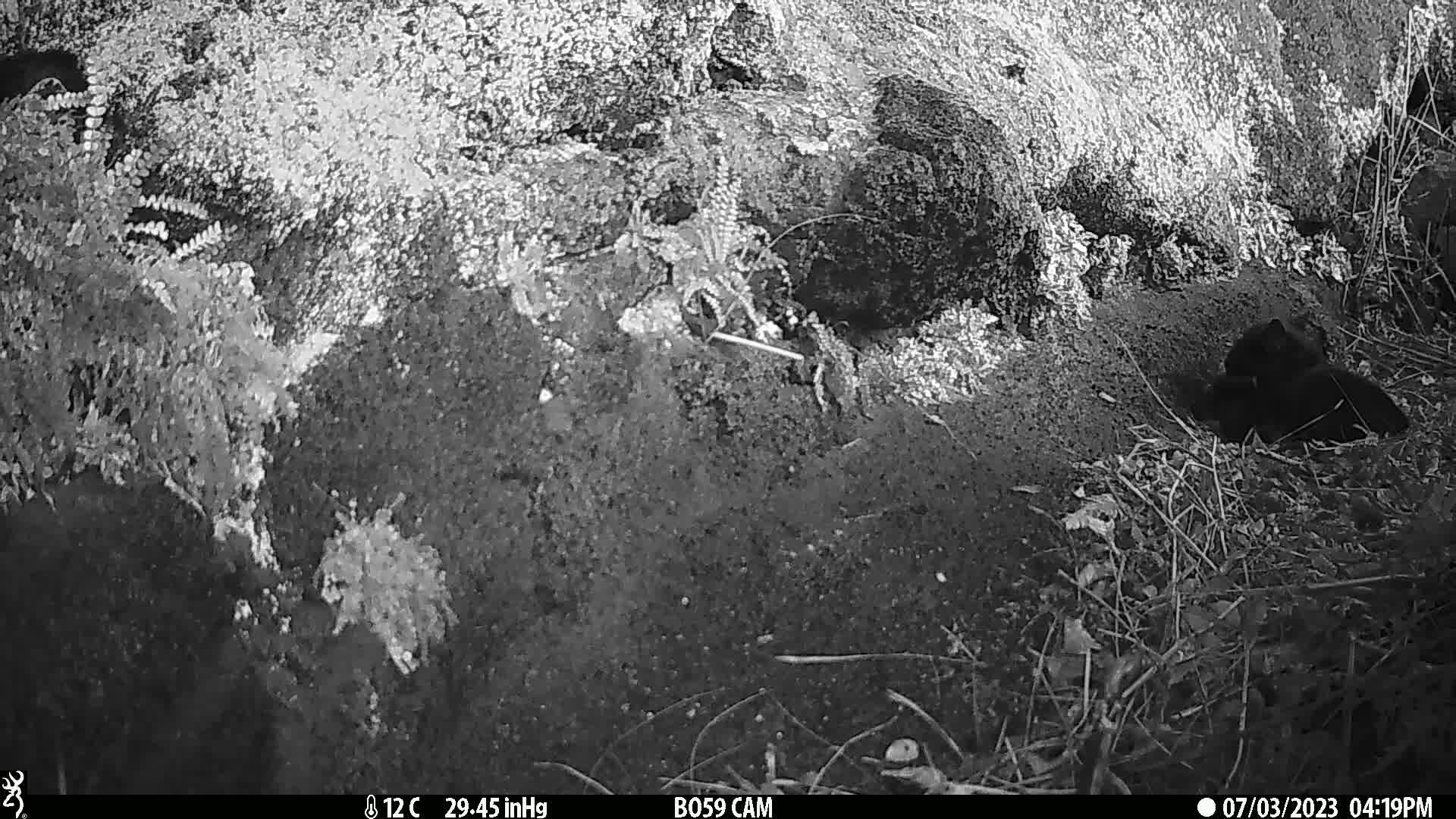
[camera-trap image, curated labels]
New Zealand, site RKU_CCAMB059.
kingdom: Animalia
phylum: Chordata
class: Mammalia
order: Carnivora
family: Felidae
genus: Felis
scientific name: Felis catus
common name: domestic cat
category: cat